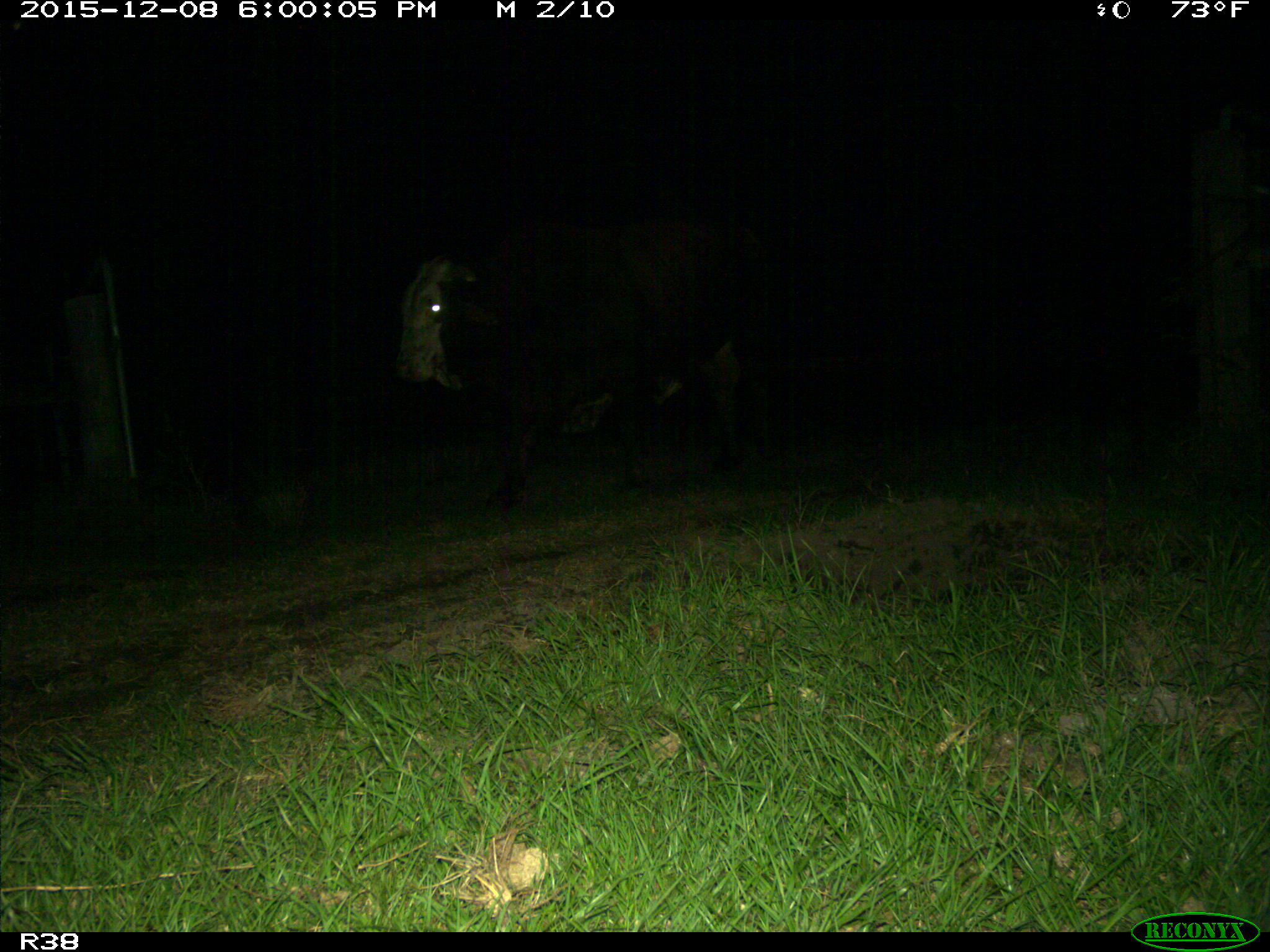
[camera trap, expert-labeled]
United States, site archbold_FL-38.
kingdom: Animalia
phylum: Chordata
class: Mammalia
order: Artiodactyla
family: Bovidae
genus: Bos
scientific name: Bos taurus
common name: domestic cow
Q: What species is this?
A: Bos taurus (domestic cow).